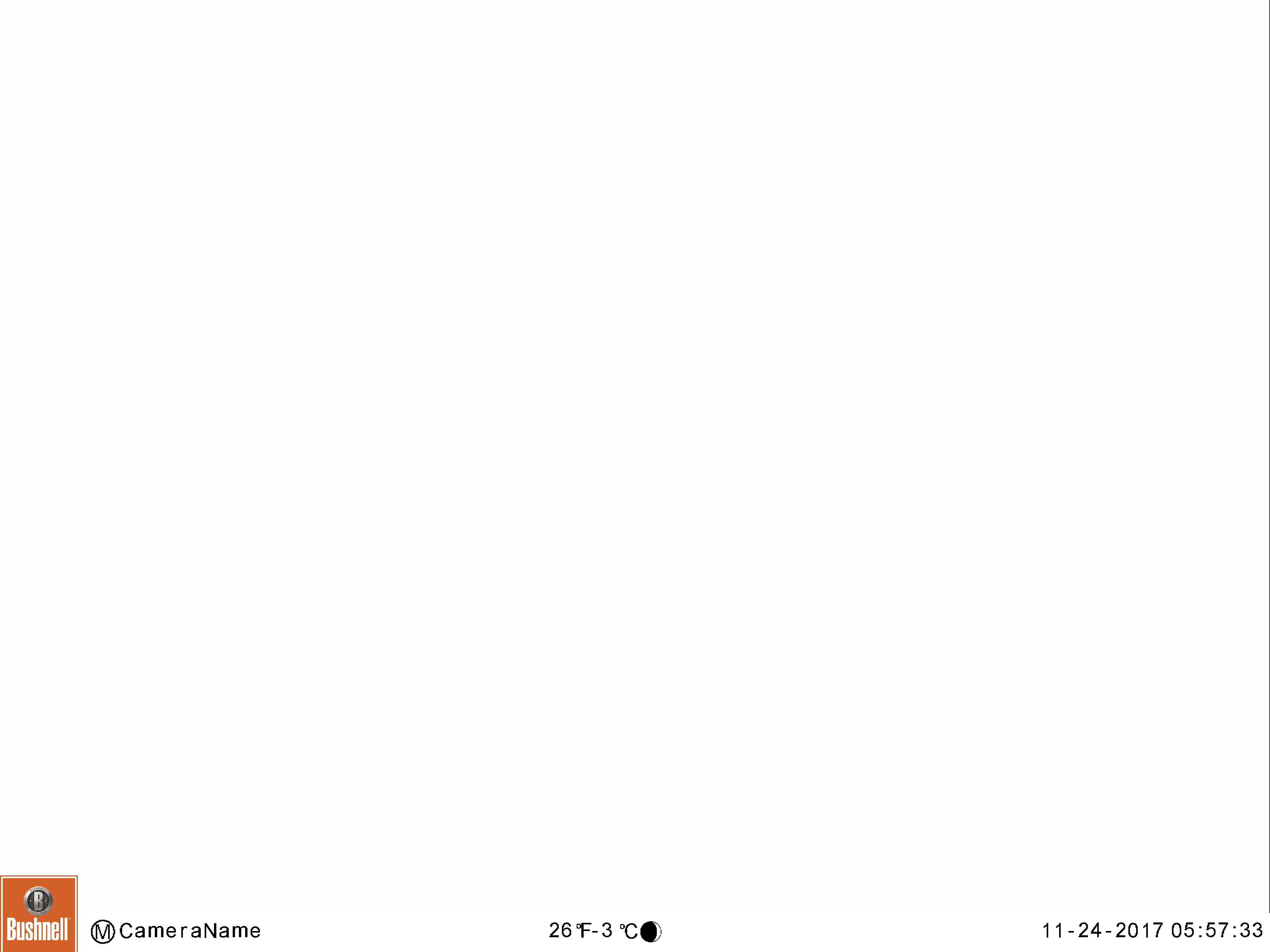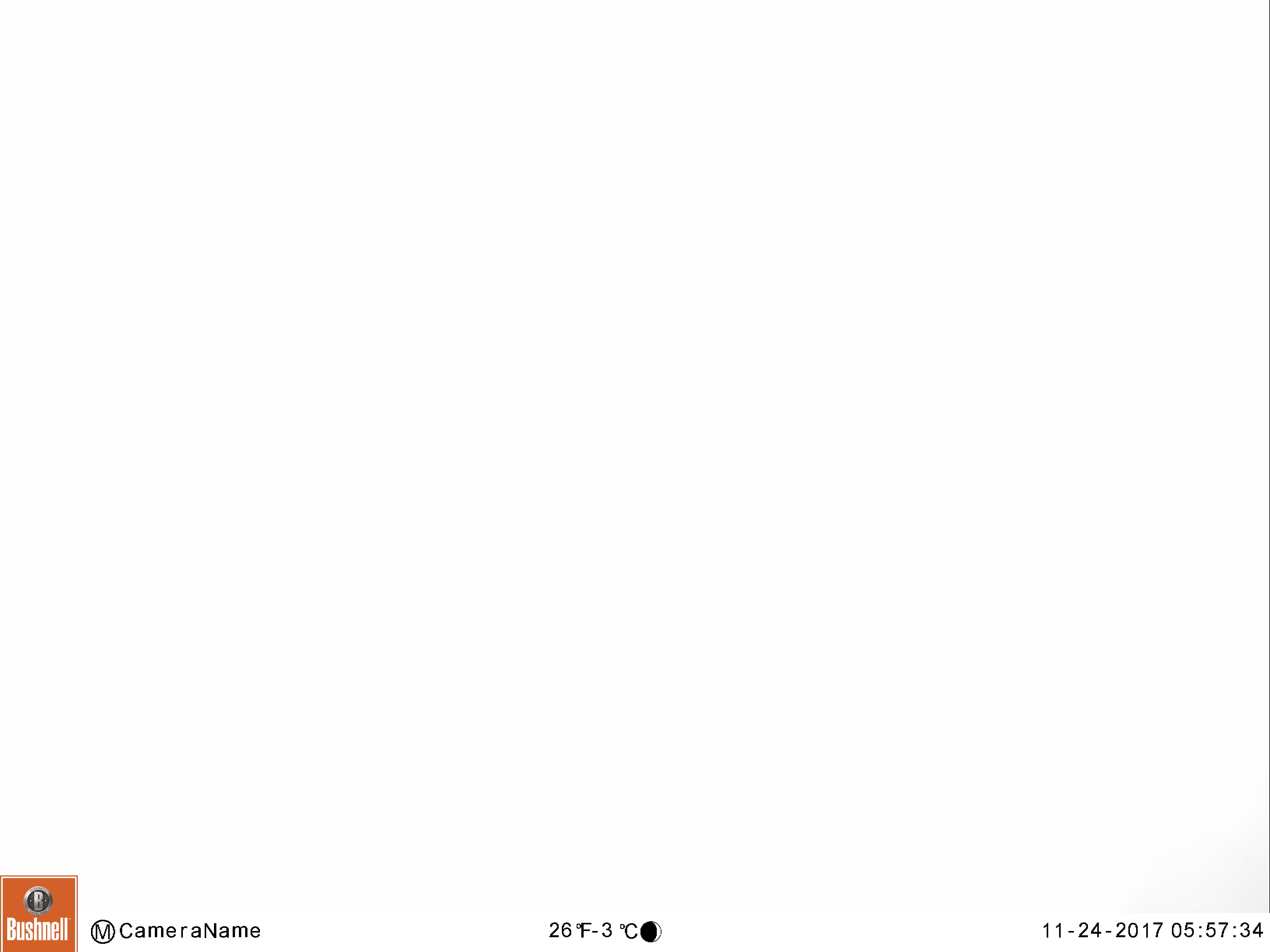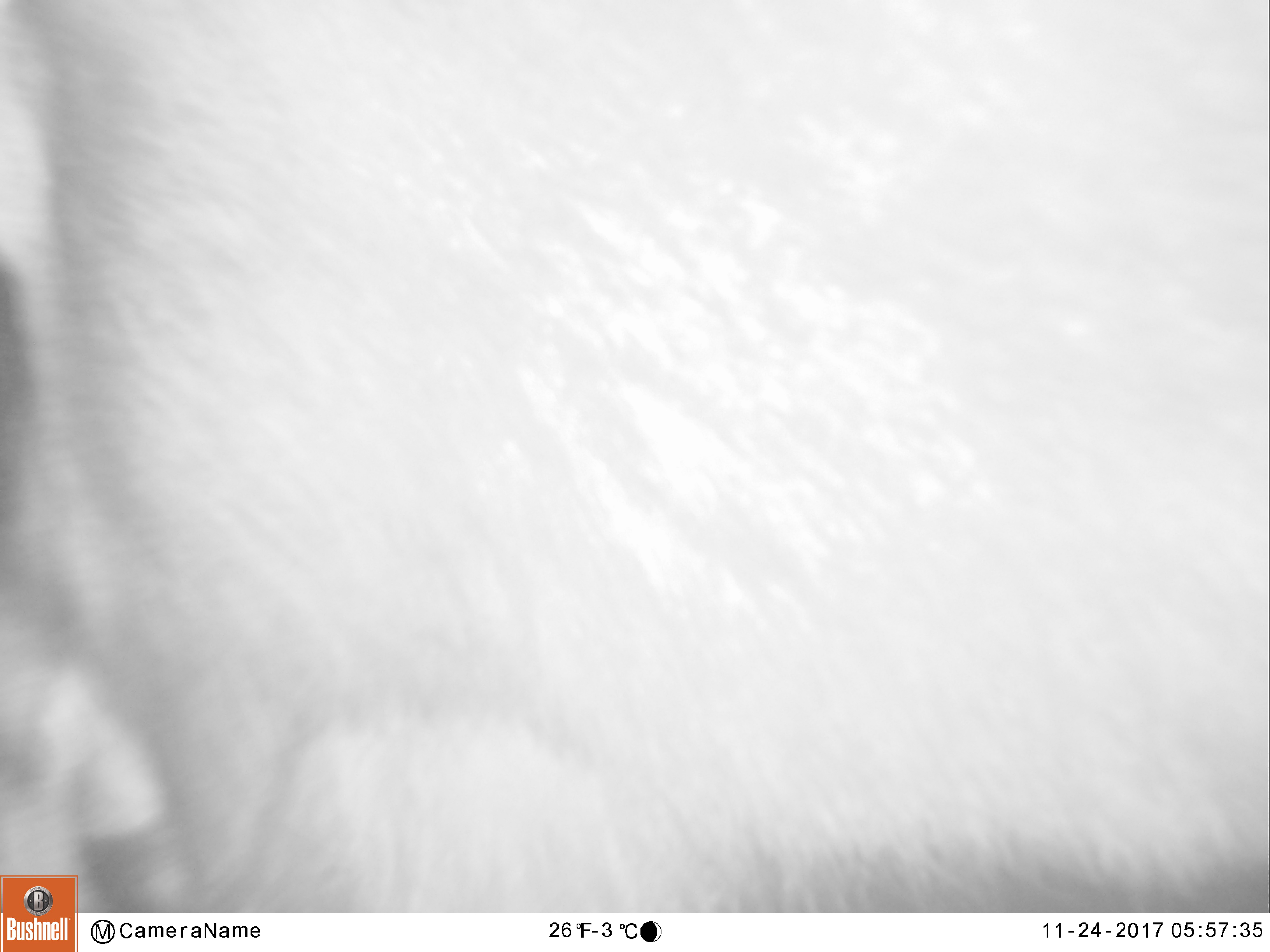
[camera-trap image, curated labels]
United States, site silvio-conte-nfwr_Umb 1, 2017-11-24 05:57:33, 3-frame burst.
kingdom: Animalia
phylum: Chordata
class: Mammalia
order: Artiodactyla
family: Cervidae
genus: Alces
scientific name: Alces alces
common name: moose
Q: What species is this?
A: Moose (Alces alces).